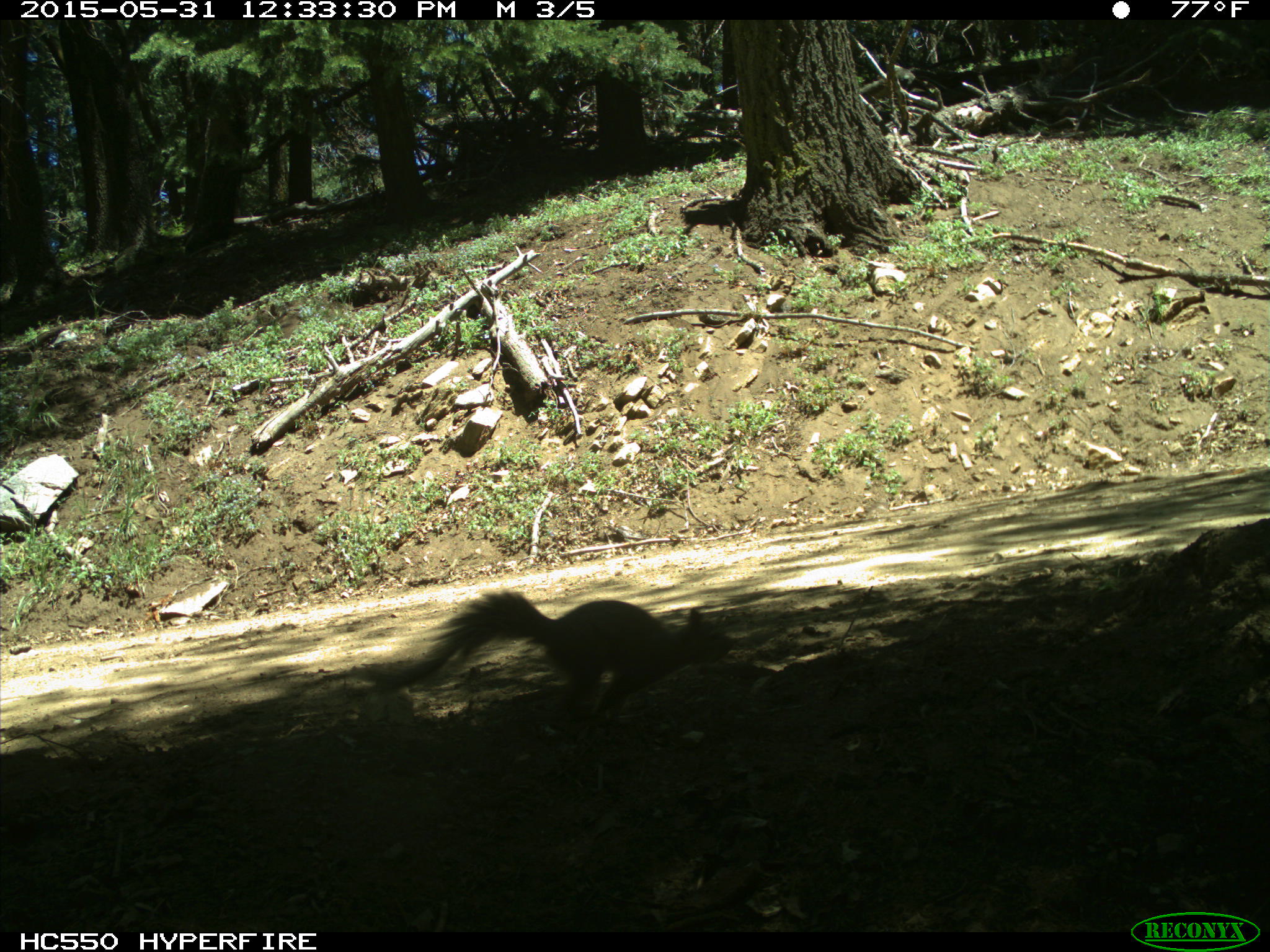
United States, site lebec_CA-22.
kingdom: Animalia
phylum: Chordata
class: Mammalia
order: Rodentia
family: Sciuridae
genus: Sciurus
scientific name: Sciurus carolinensis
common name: eastern gray squirrel